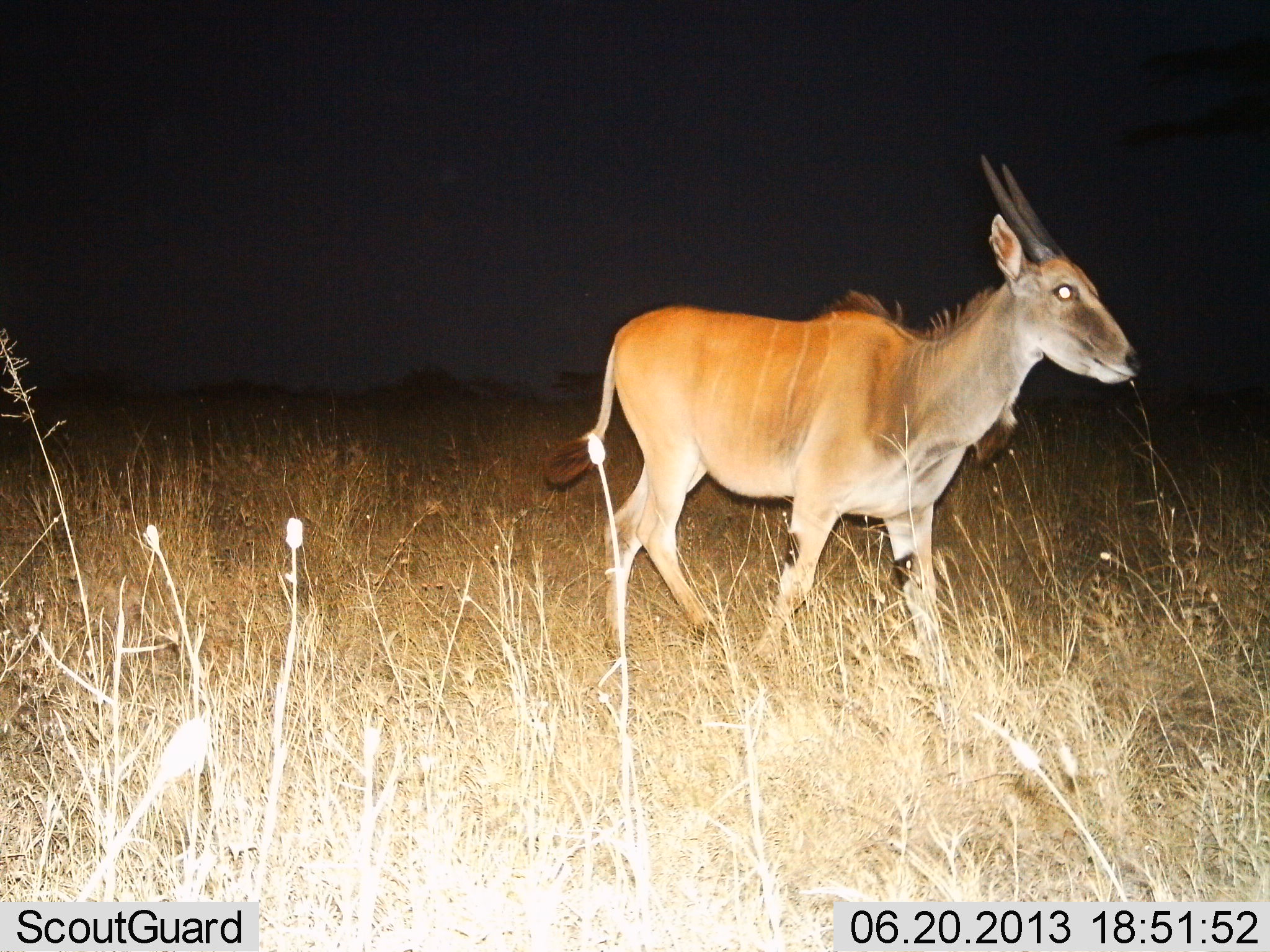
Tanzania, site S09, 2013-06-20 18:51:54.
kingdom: Animalia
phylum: Chordata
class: Mammalia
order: Artiodactyla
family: Bovidae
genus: Tragelaphus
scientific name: Tragelaphus oryx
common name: eland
Eland (Tragelaphus oryx), count 1. Behavior (volunteer vote fractions): standing 12%, resting 0%, moving 88%, interacting 0%. Young present (vote fraction): 0%. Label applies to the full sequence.